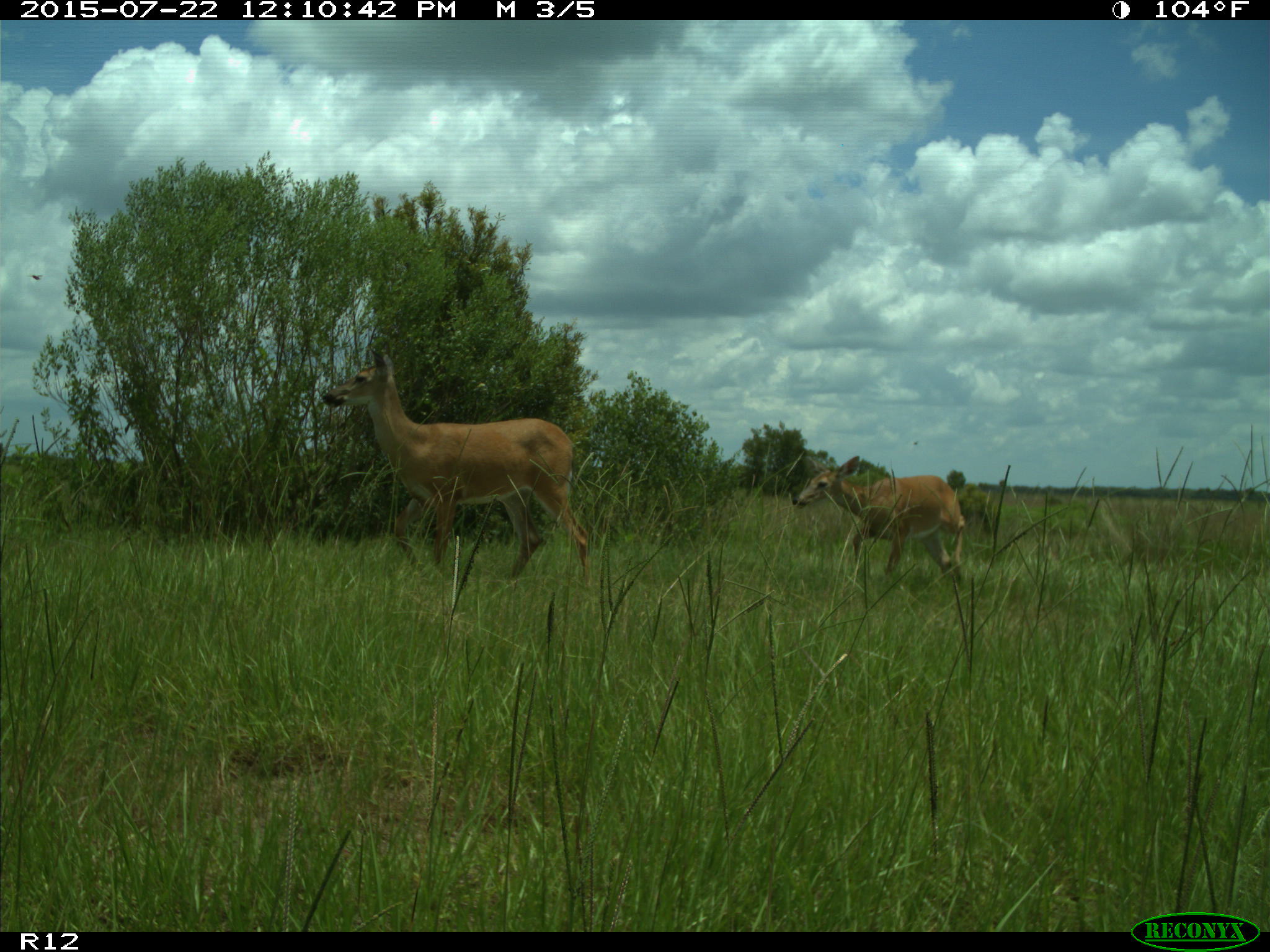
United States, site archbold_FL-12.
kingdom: Animalia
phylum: Chordata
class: Mammalia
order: Artiodactyla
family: Cervidae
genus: Odocoileus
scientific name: Odocoileus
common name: deer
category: unidentified deer